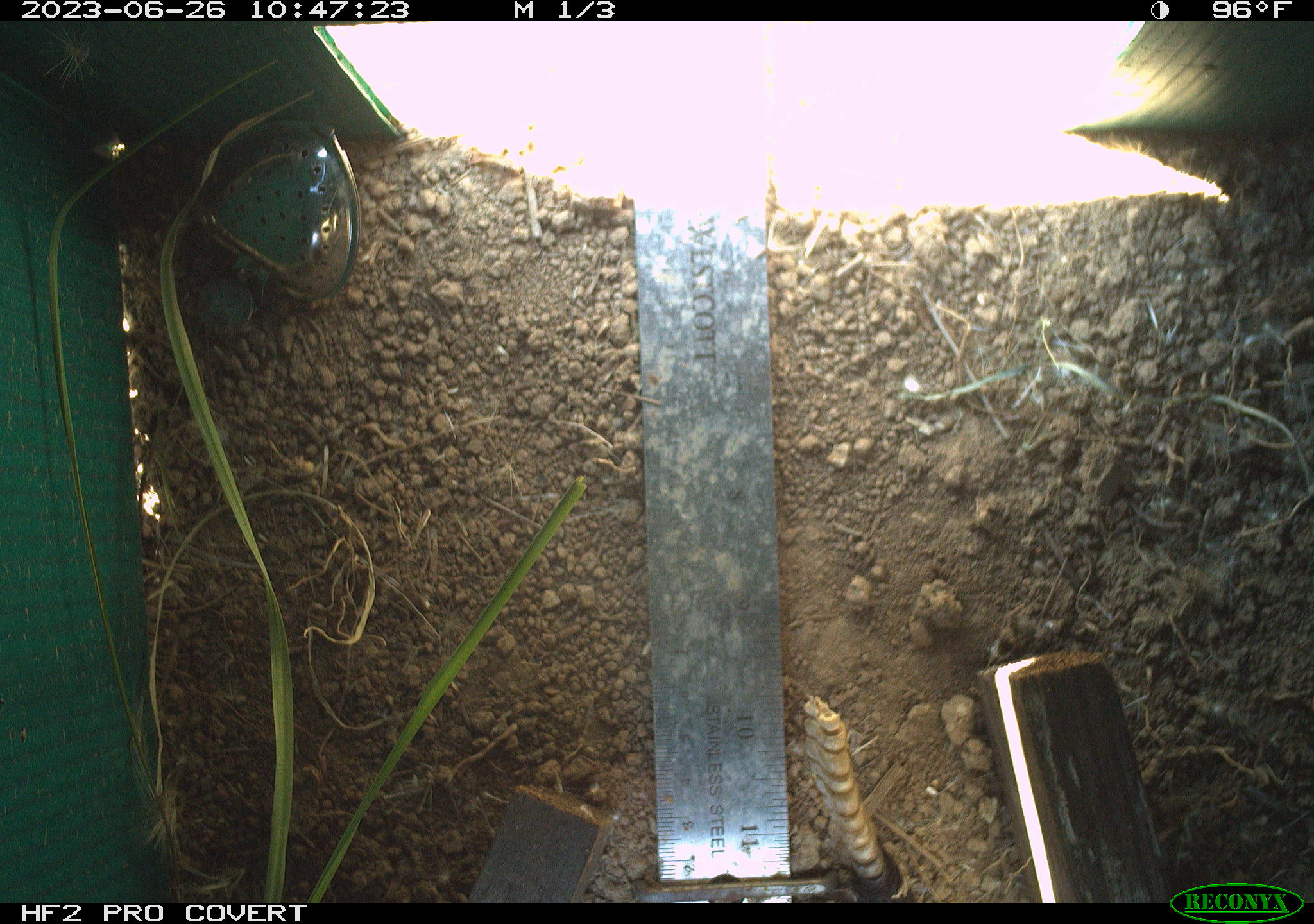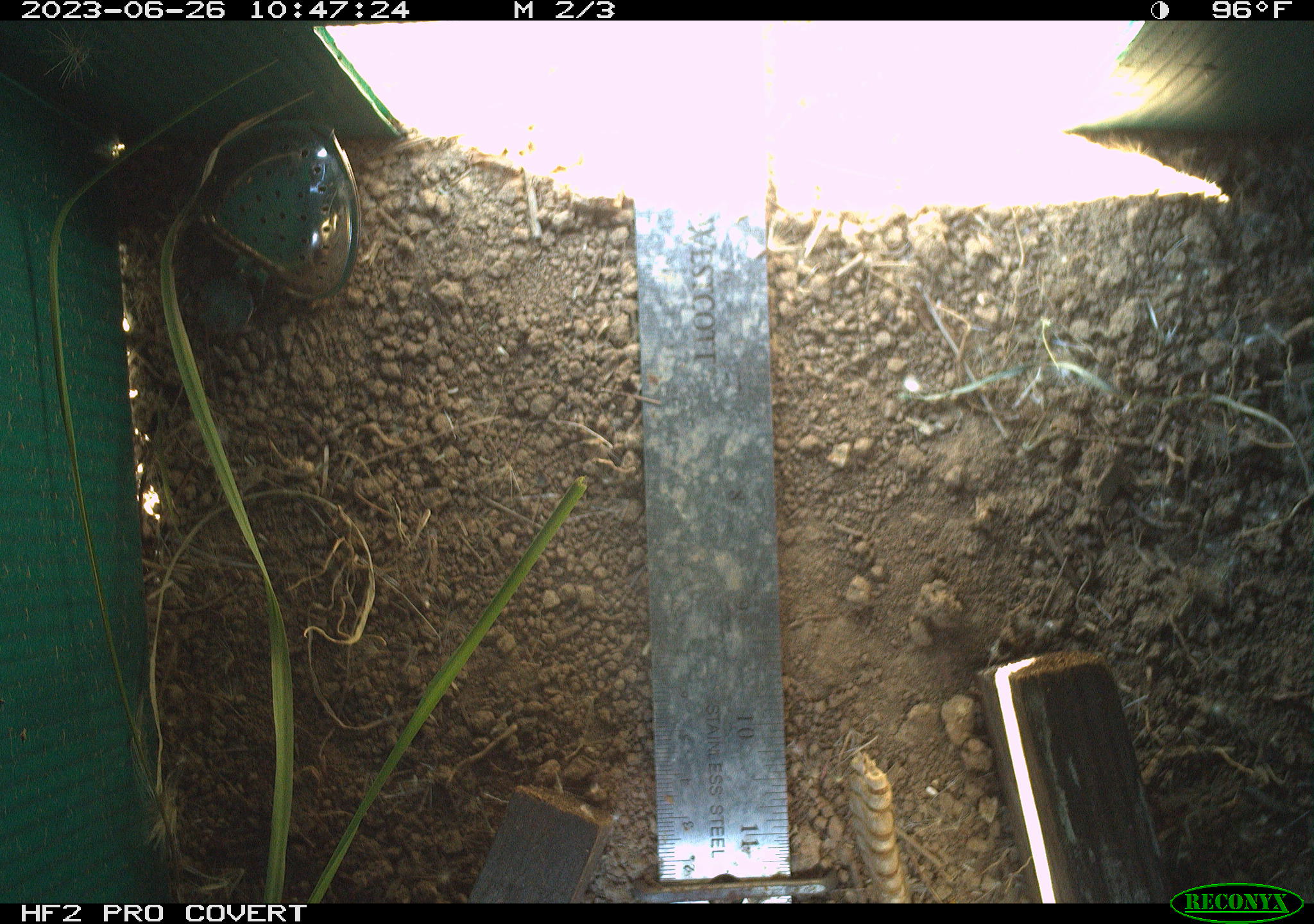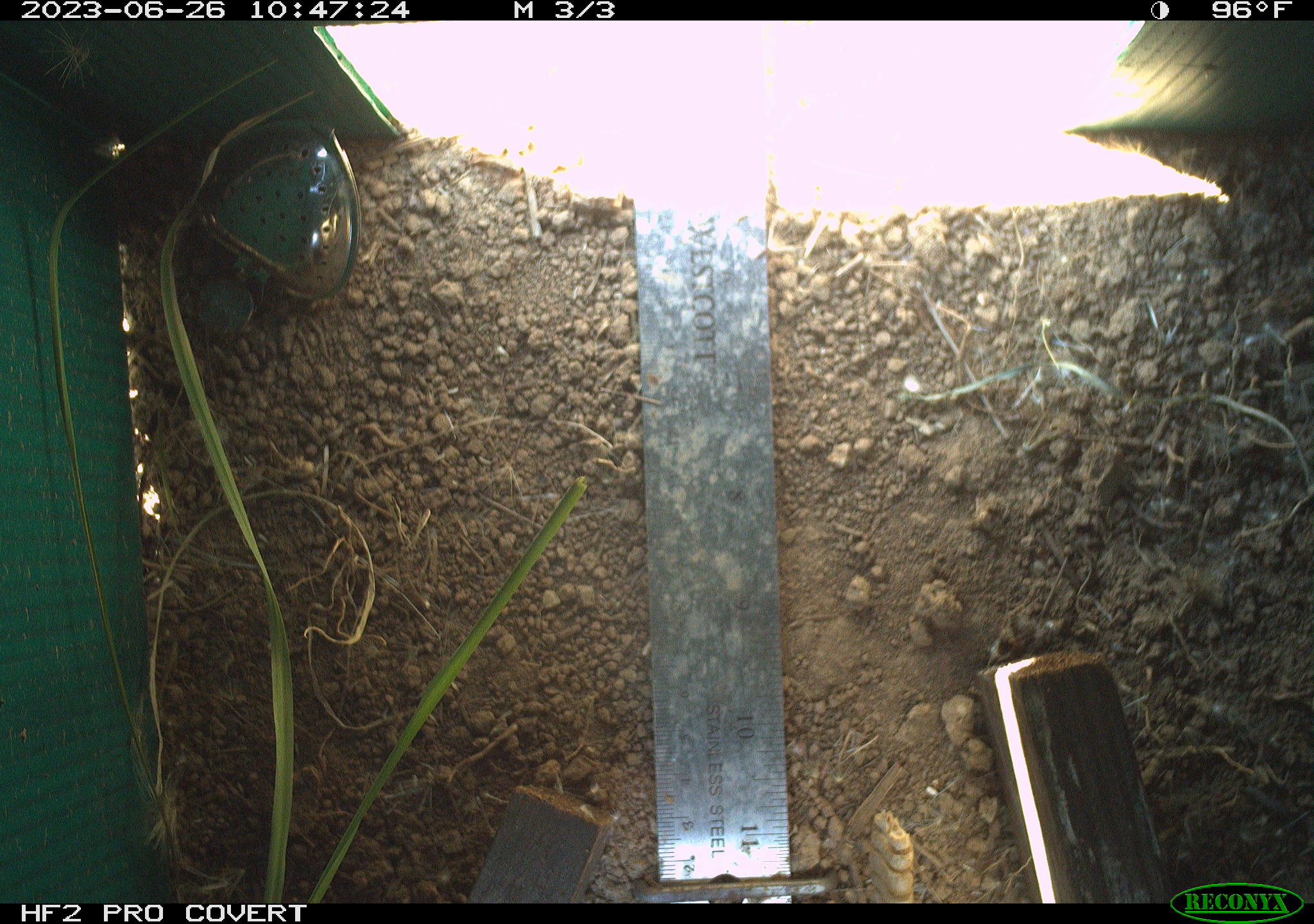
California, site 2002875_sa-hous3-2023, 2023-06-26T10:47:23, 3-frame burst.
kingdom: Animalia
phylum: Chordata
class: Reptilia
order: Squamata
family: Viperidae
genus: Crotalus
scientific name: Crotalus oreganus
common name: western rattlesnake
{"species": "western rattlesnake (Crotalus oreganus)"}